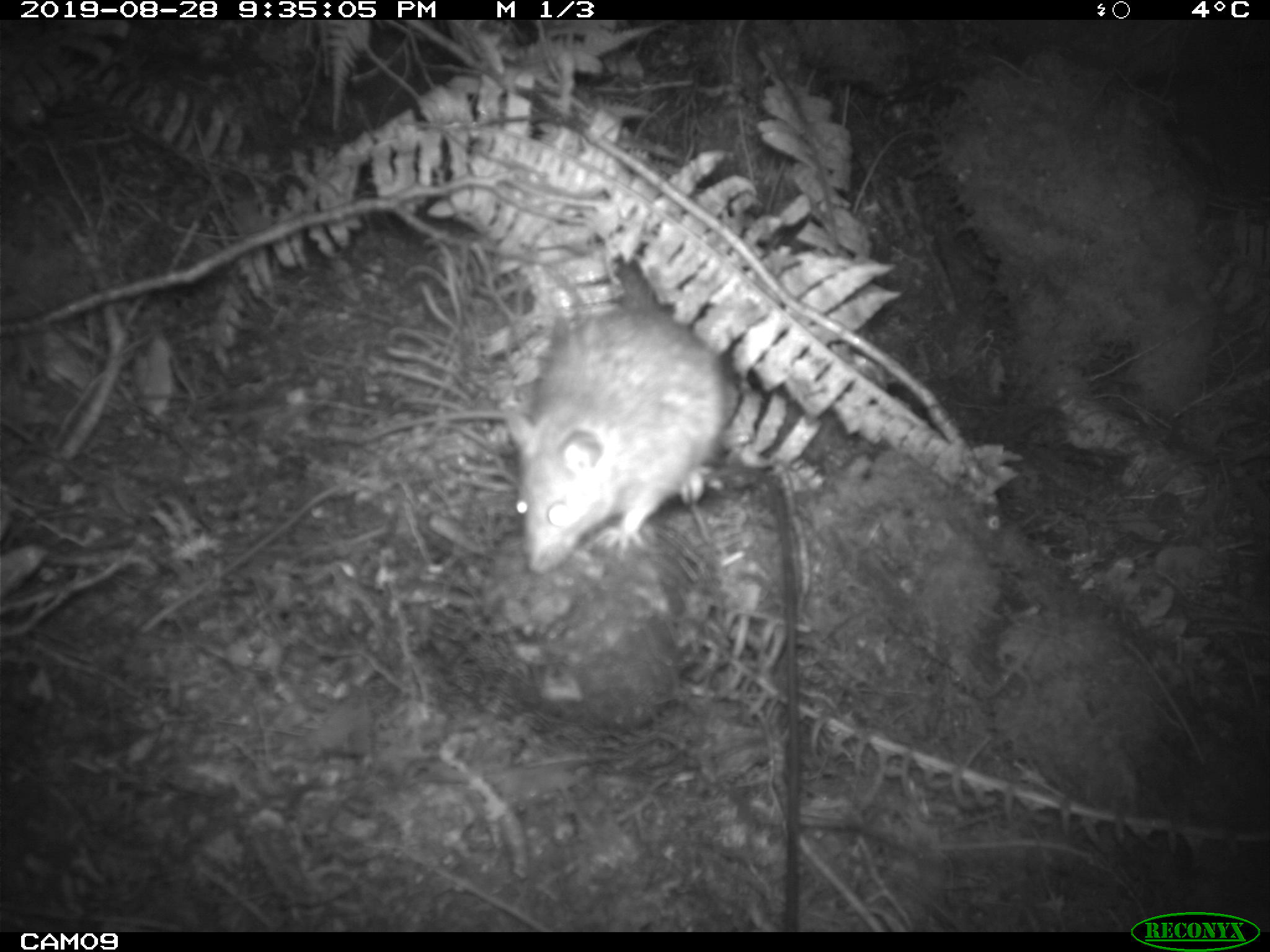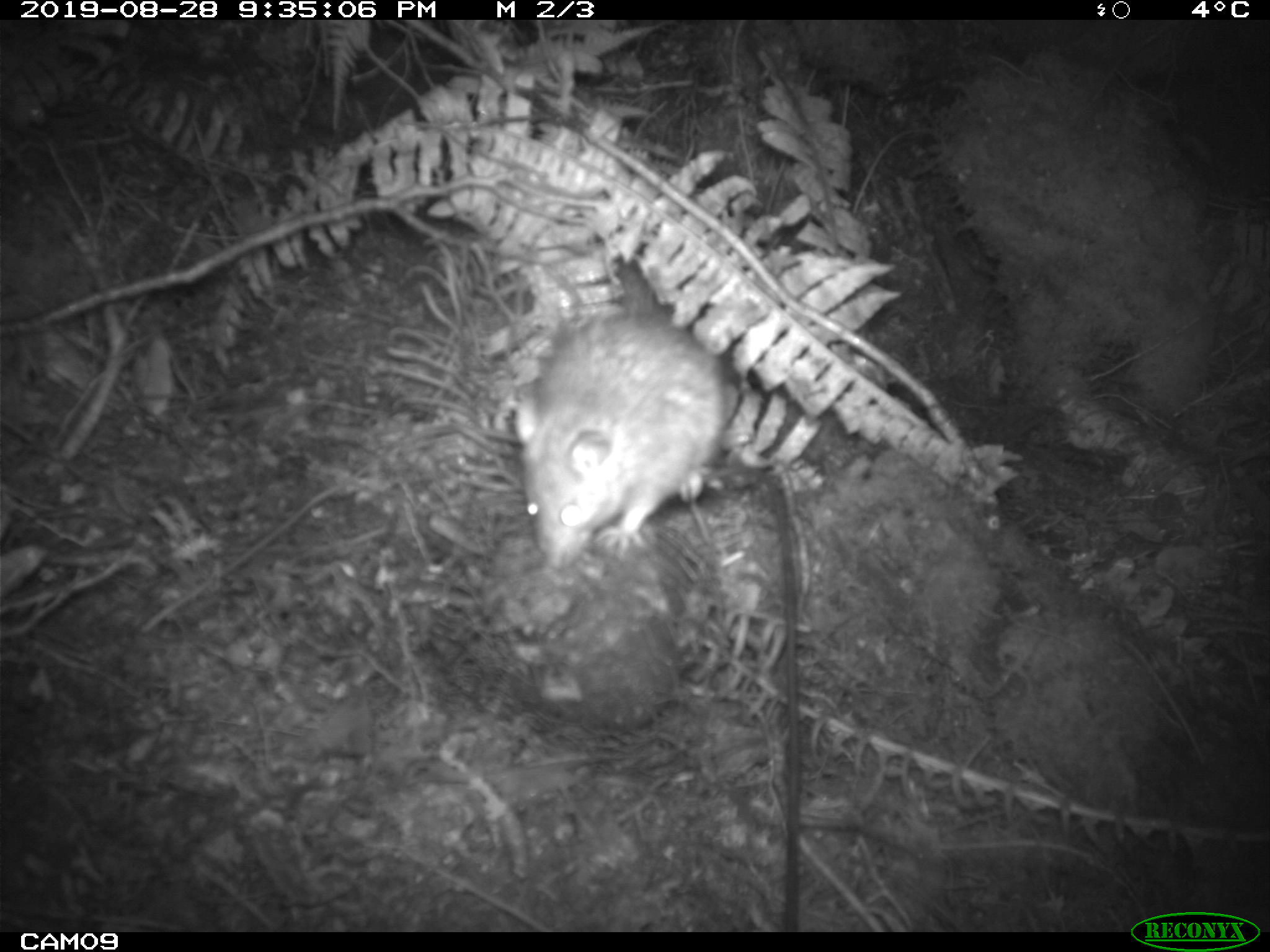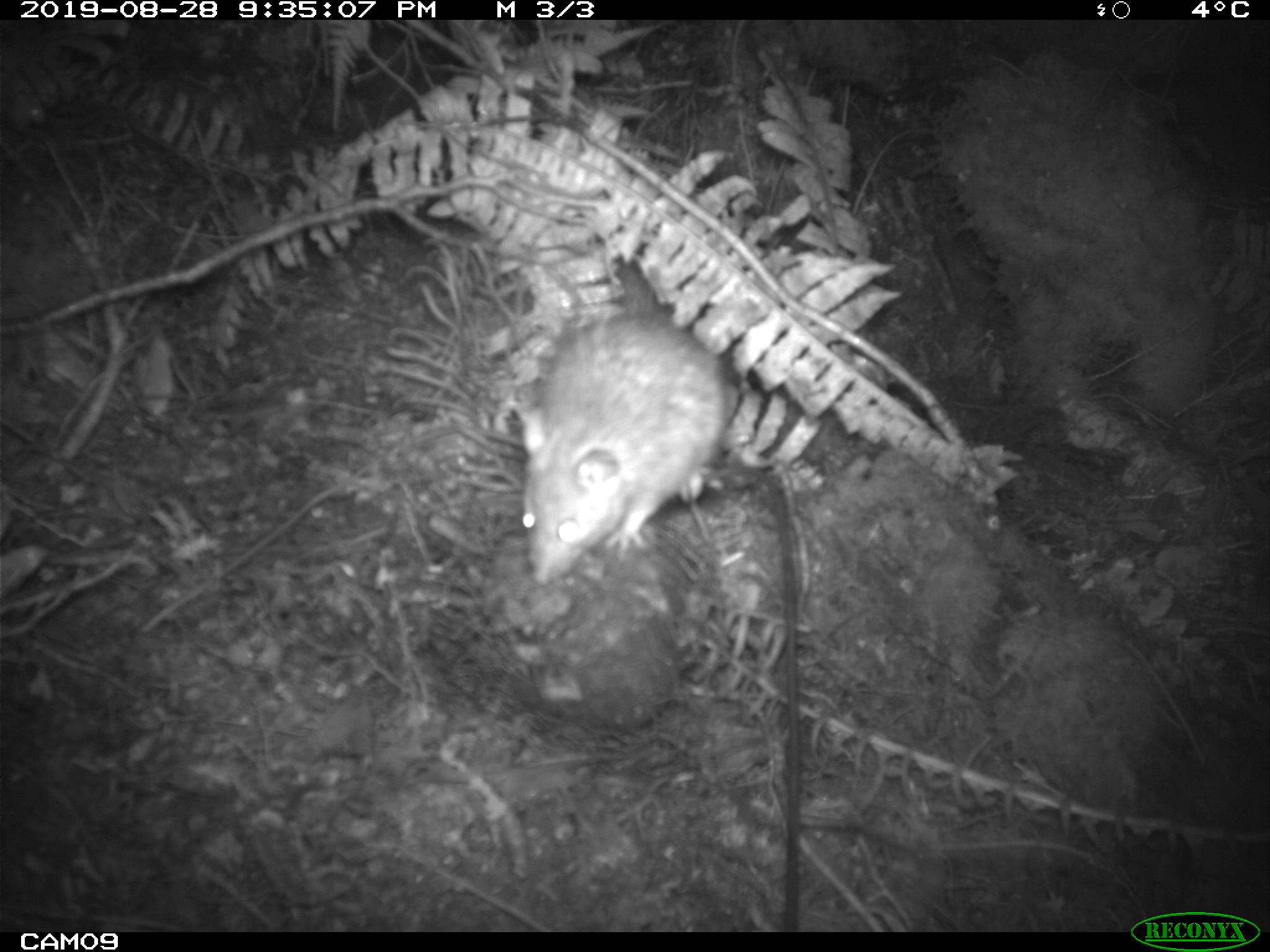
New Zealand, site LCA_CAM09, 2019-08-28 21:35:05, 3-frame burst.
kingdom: Animalia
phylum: Chordata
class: Mammalia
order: Rodentia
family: Muridae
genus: Rattus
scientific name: Rattus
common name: rat